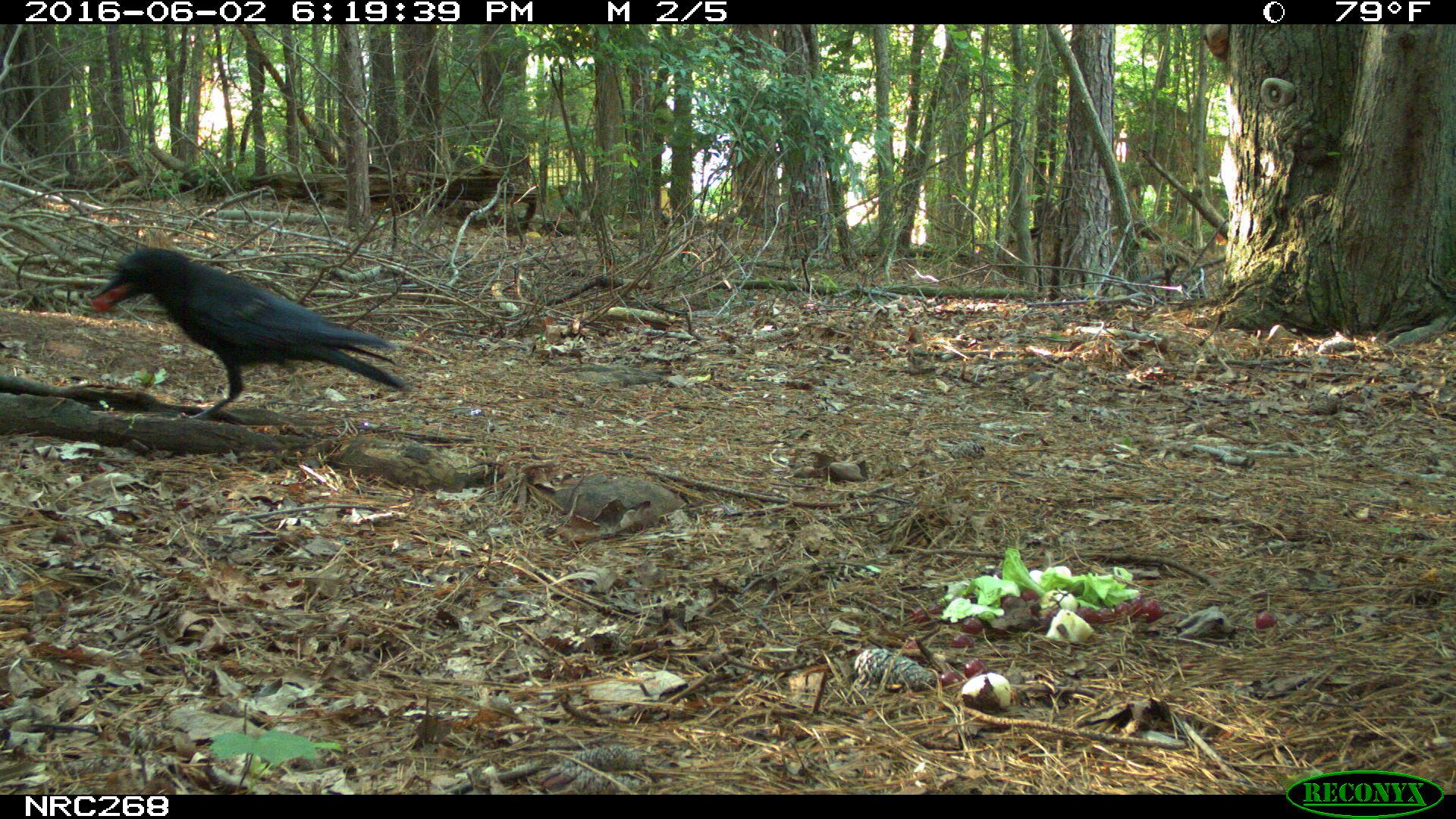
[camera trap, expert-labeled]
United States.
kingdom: Animalia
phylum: Chordata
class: Aves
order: Passeriformes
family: Corvidae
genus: Corvus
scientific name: Corvus brachyrhynchos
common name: american crow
American Crow (Corvus brachyrhynchos).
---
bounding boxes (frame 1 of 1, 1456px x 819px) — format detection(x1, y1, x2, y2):
American Crow: detection(84, 244, 415, 424)